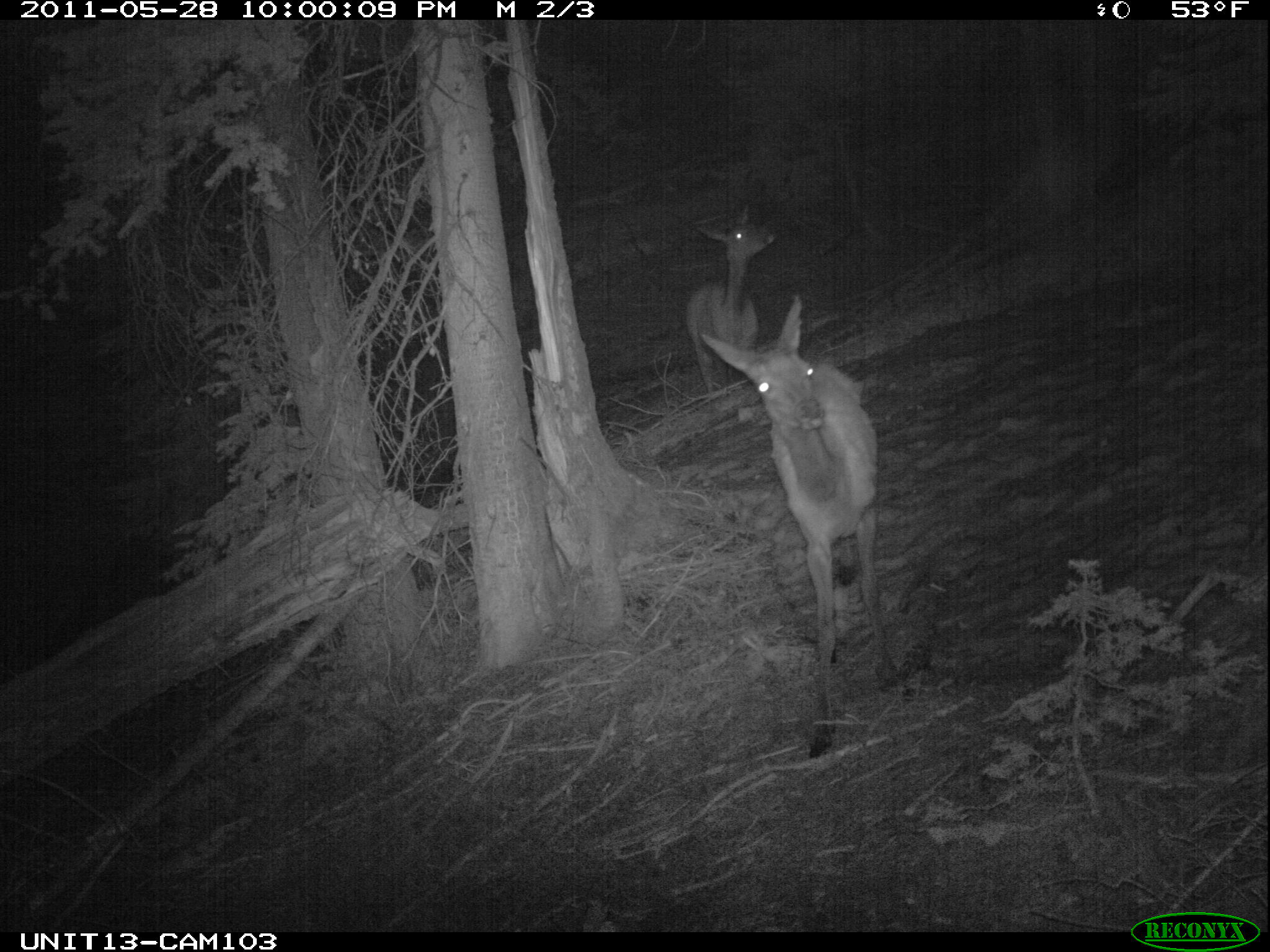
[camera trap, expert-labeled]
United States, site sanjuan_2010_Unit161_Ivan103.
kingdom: Animalia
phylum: Chordata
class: Mammalia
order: Artiodactyla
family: Cervidae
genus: Cervus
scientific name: Cervus elaphus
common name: red deer